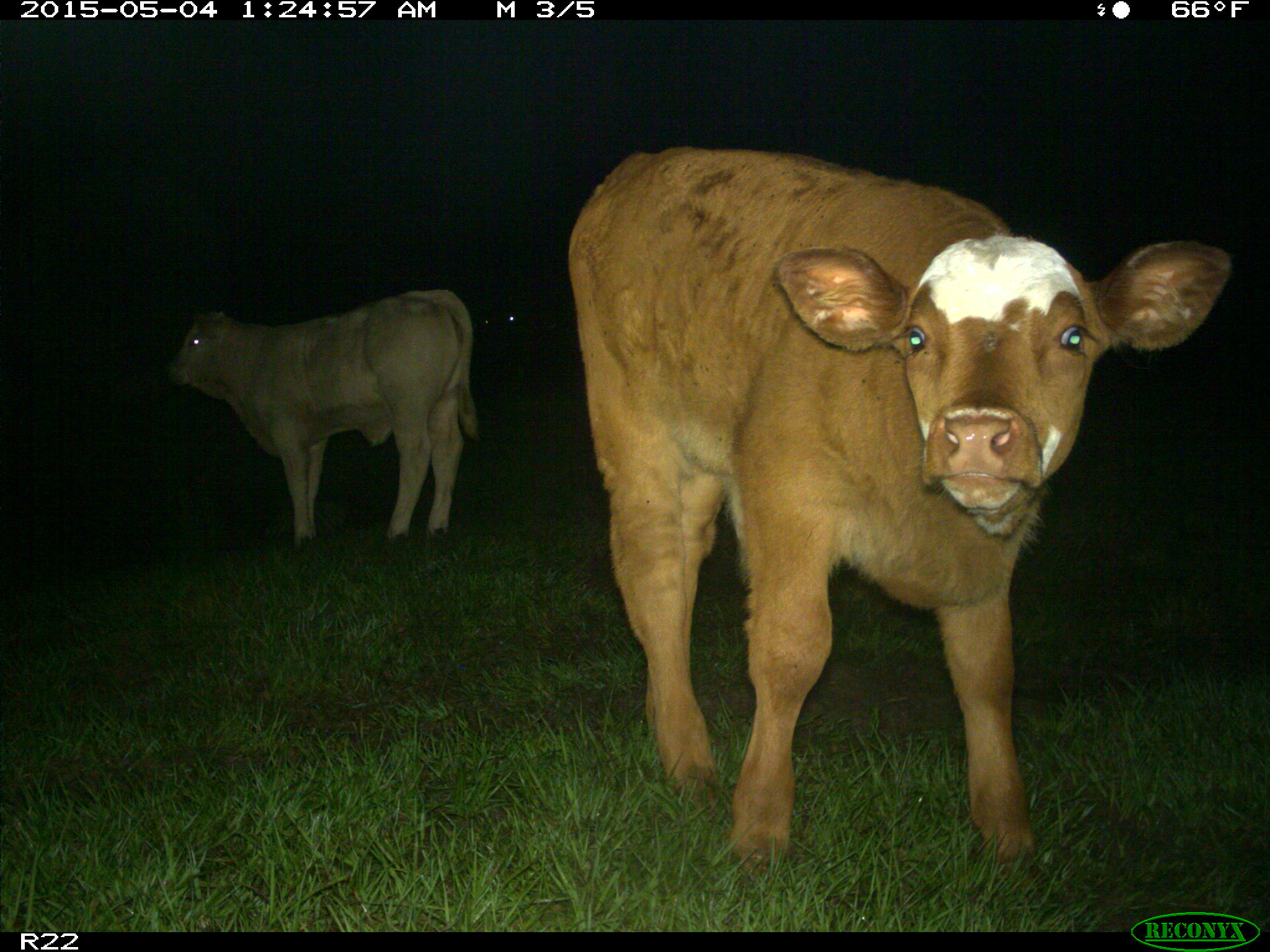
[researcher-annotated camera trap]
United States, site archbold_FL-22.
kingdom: Animalia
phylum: Chordata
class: Mammalia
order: Artiodactyla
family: Bovidae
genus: Bos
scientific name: Bos taurus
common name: domestic cow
Bos taurus (domestic cow).